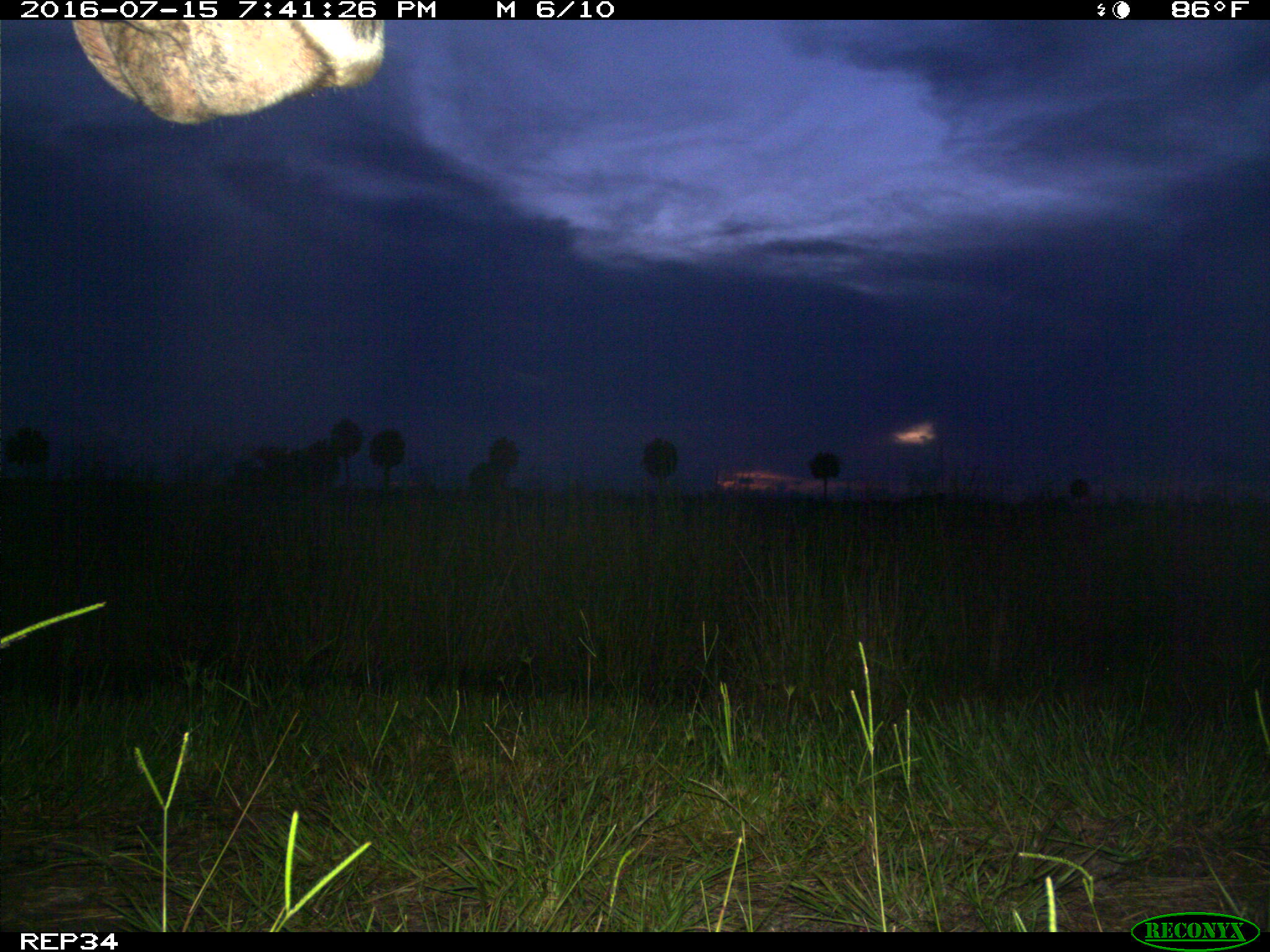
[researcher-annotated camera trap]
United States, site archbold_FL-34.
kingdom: Animalia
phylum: Chordata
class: Mammalia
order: Artiodactyla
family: Bovidae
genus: Bos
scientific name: Bos taurus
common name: domestic cow